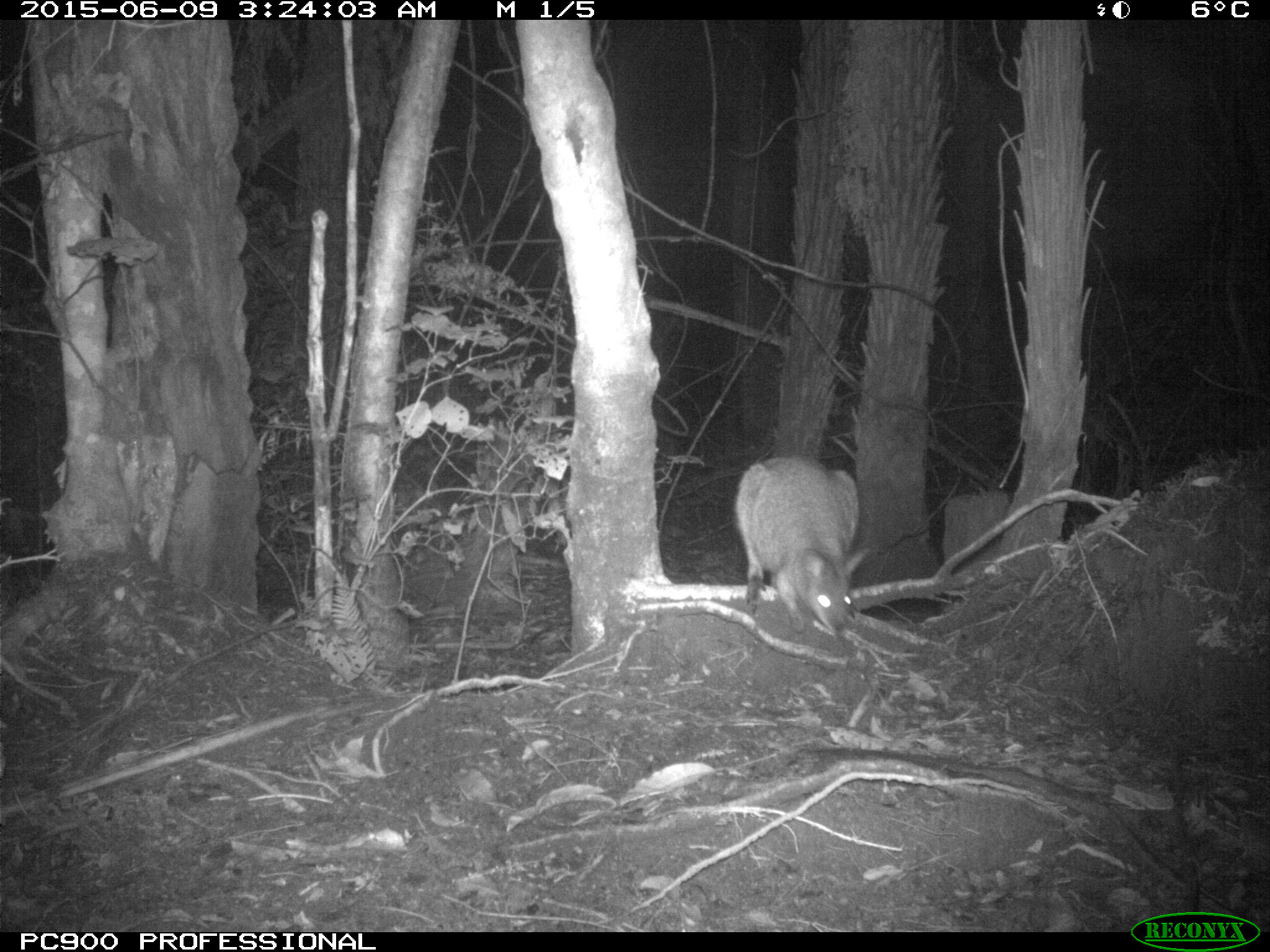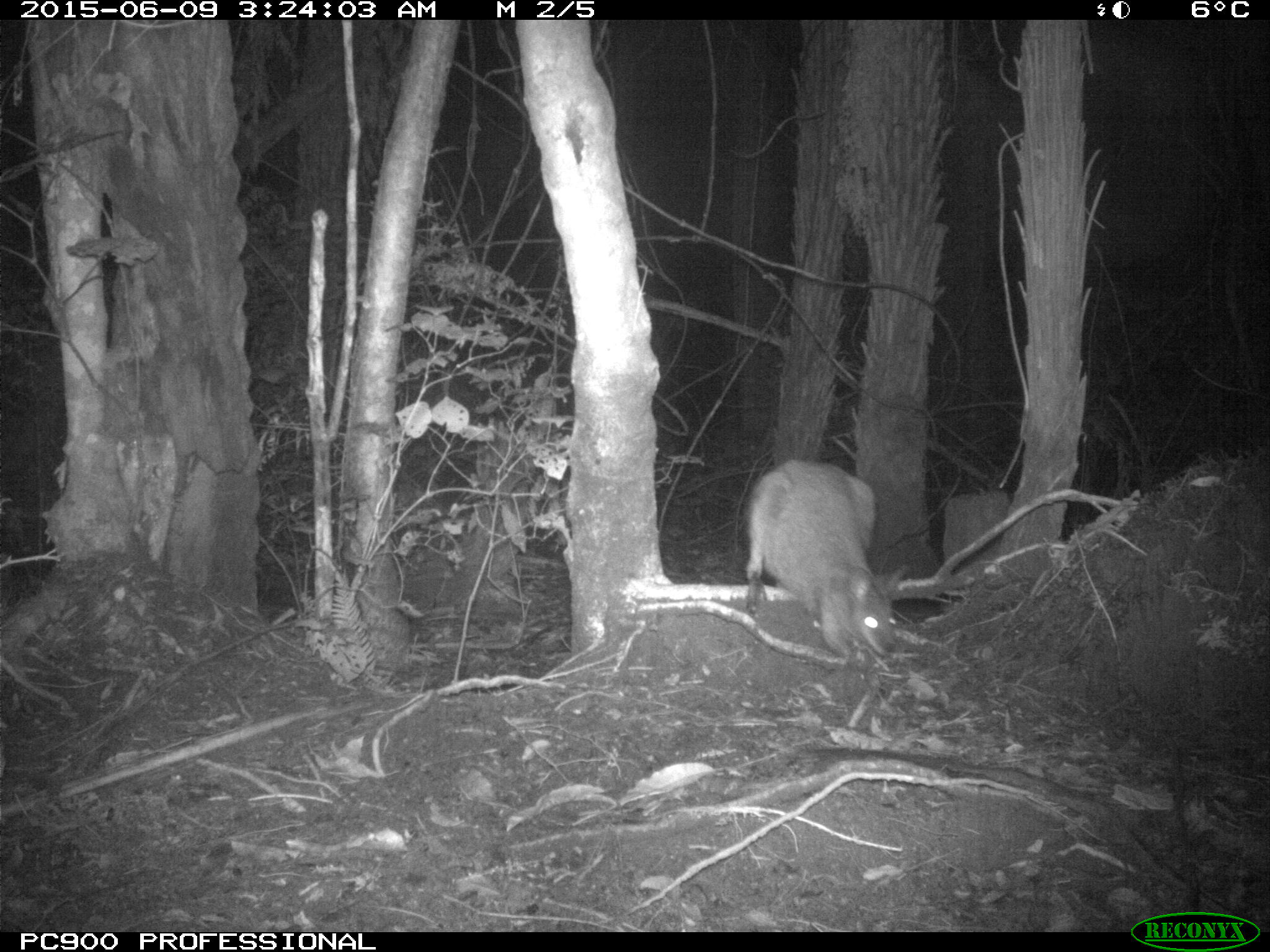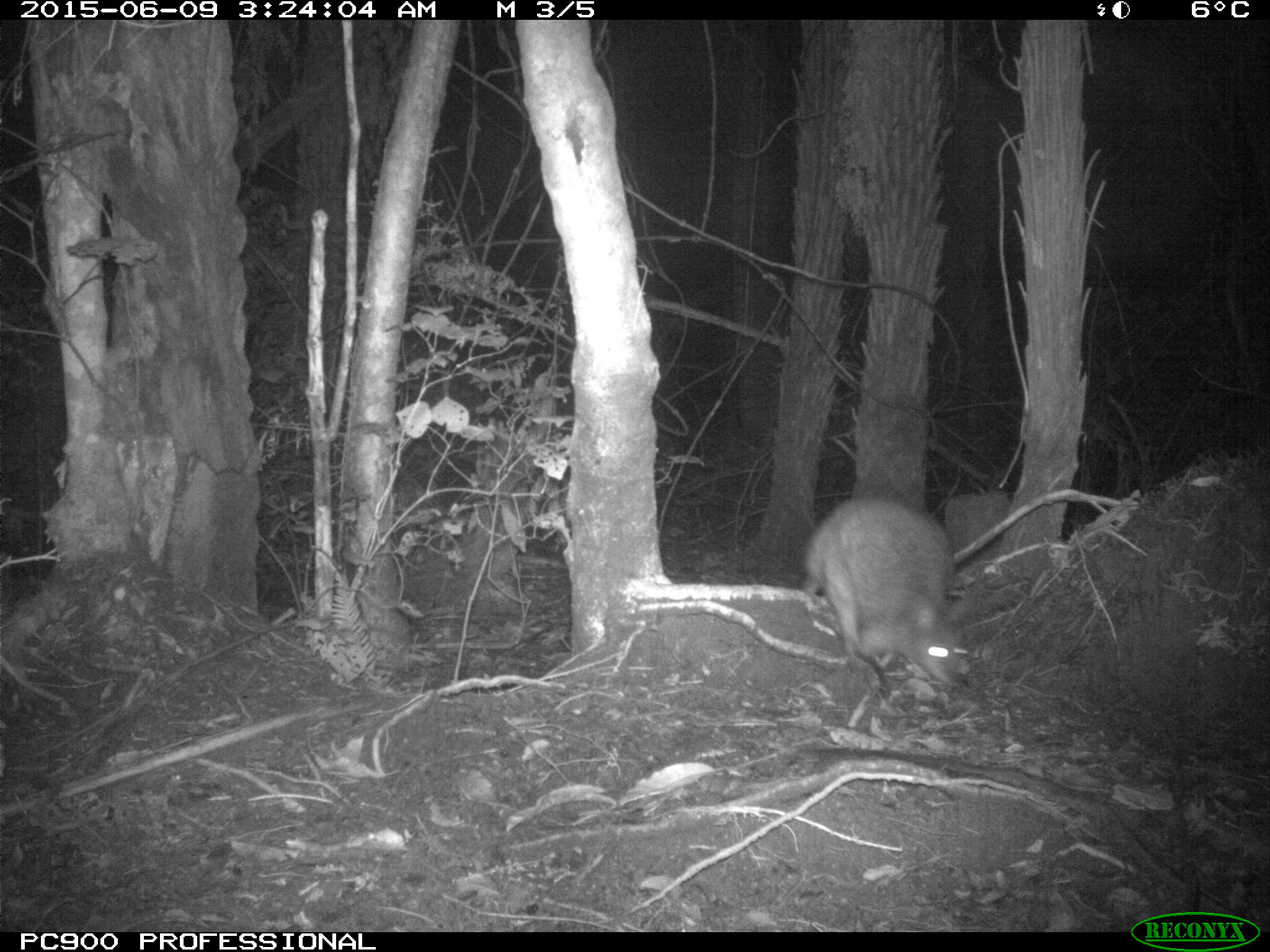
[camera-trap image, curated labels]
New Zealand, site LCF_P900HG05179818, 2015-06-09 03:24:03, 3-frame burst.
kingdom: Animalia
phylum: Chordata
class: Mammalia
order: Diprotodontia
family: Macropodidae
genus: Notamacropus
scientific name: Notamacropus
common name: wallaby